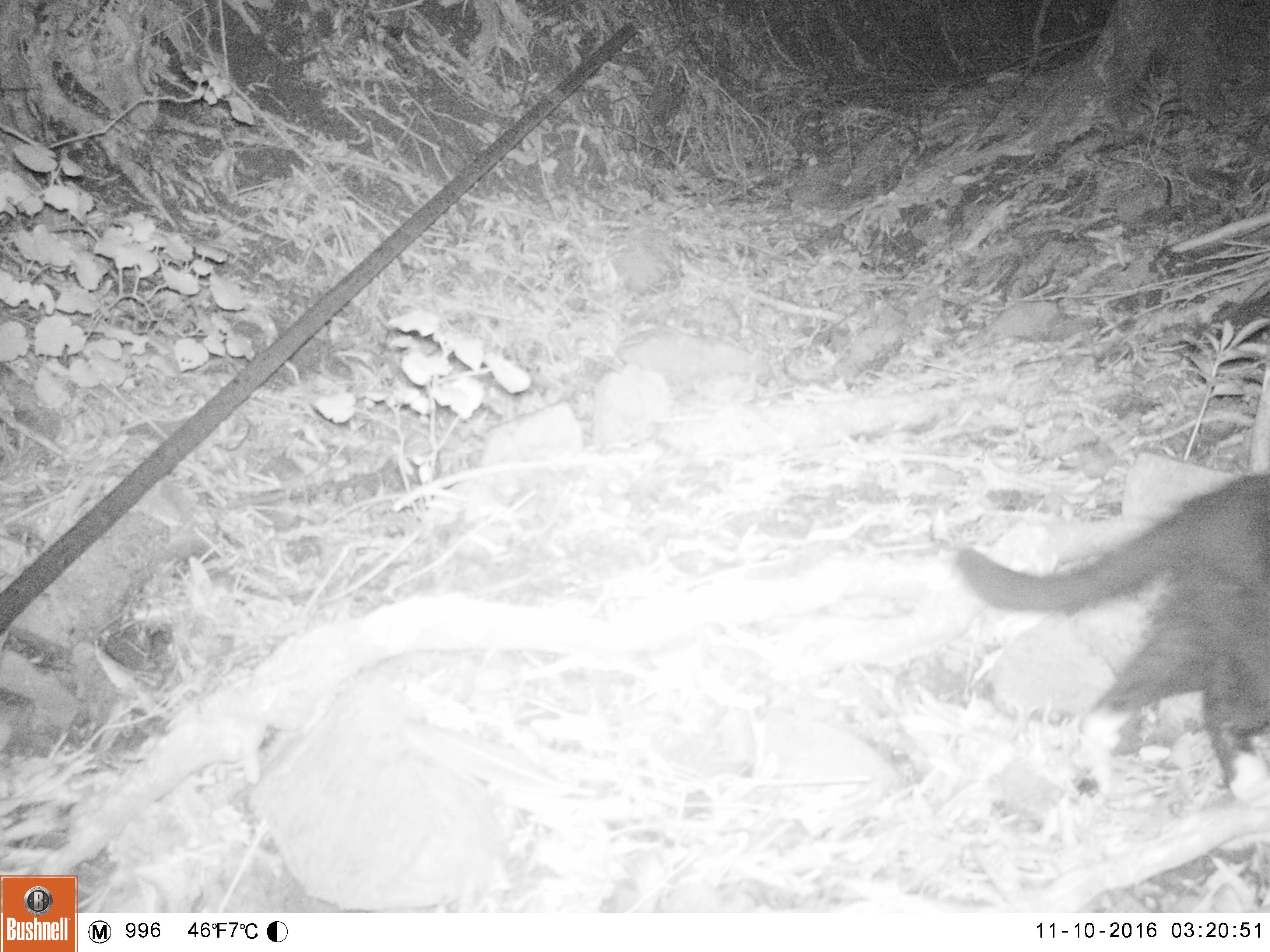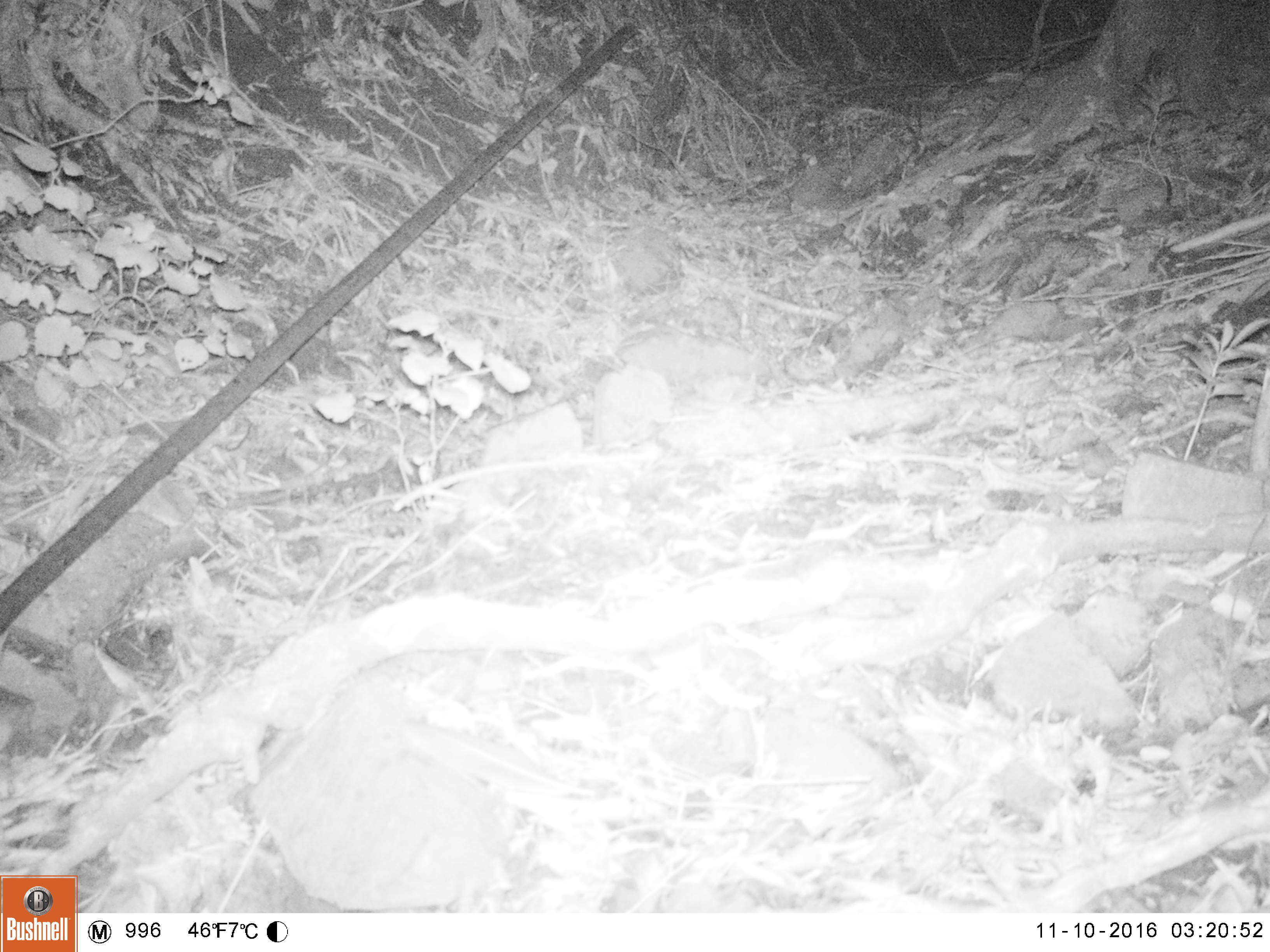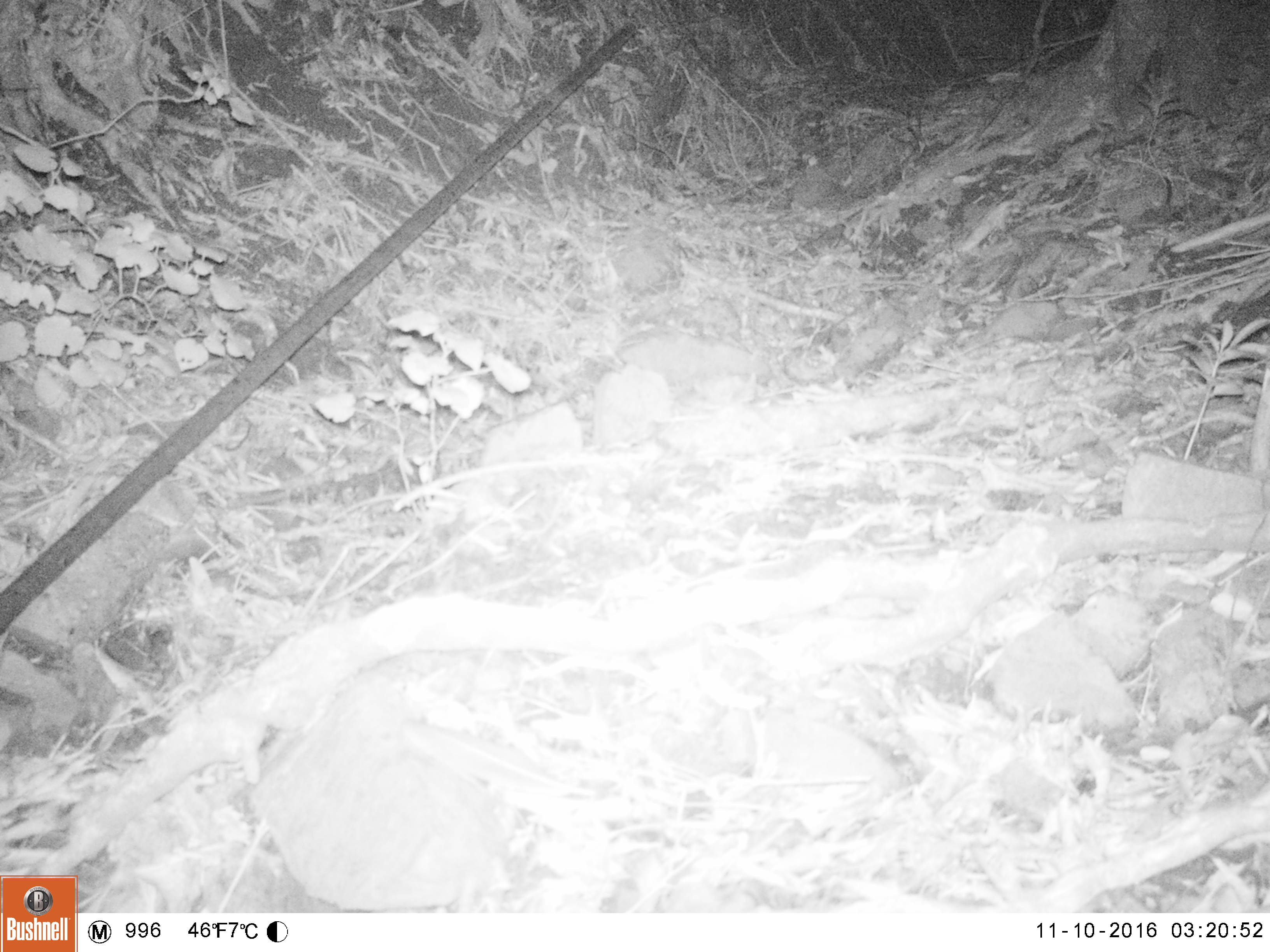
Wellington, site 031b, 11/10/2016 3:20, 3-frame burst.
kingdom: Animalia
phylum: Chordata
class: Mammalia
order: Carnivora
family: Felidae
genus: Felis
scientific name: Felis catus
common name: cat